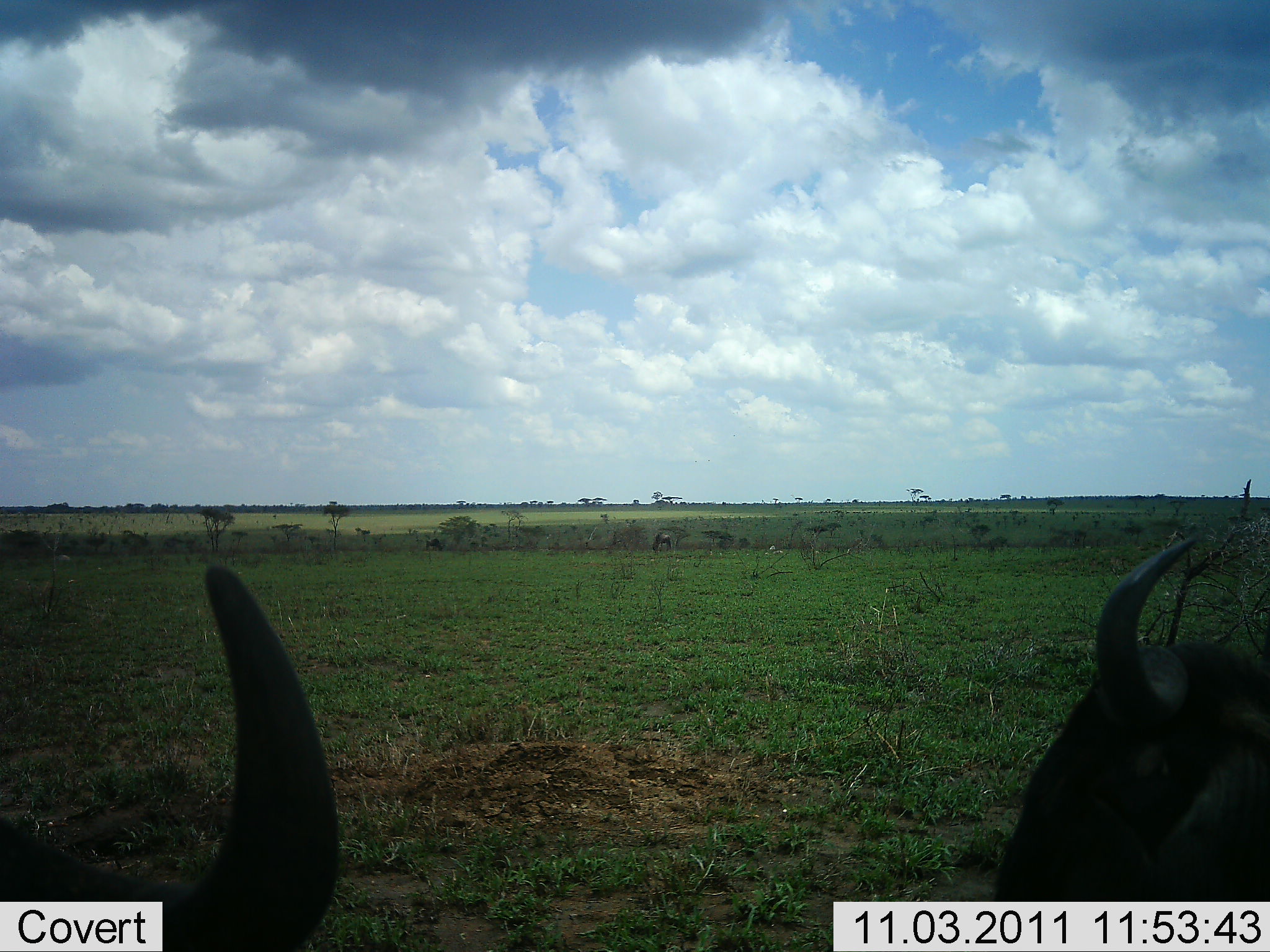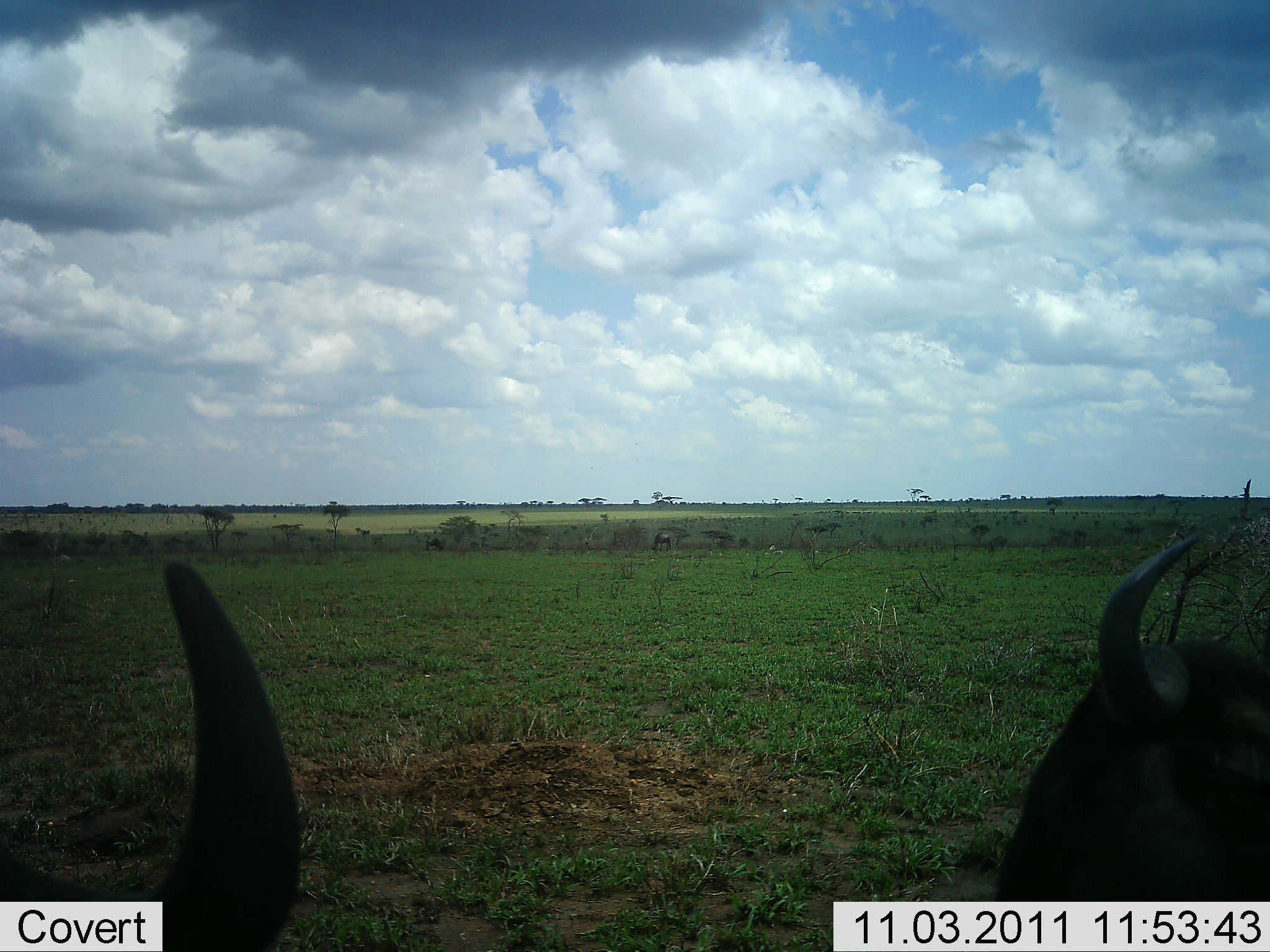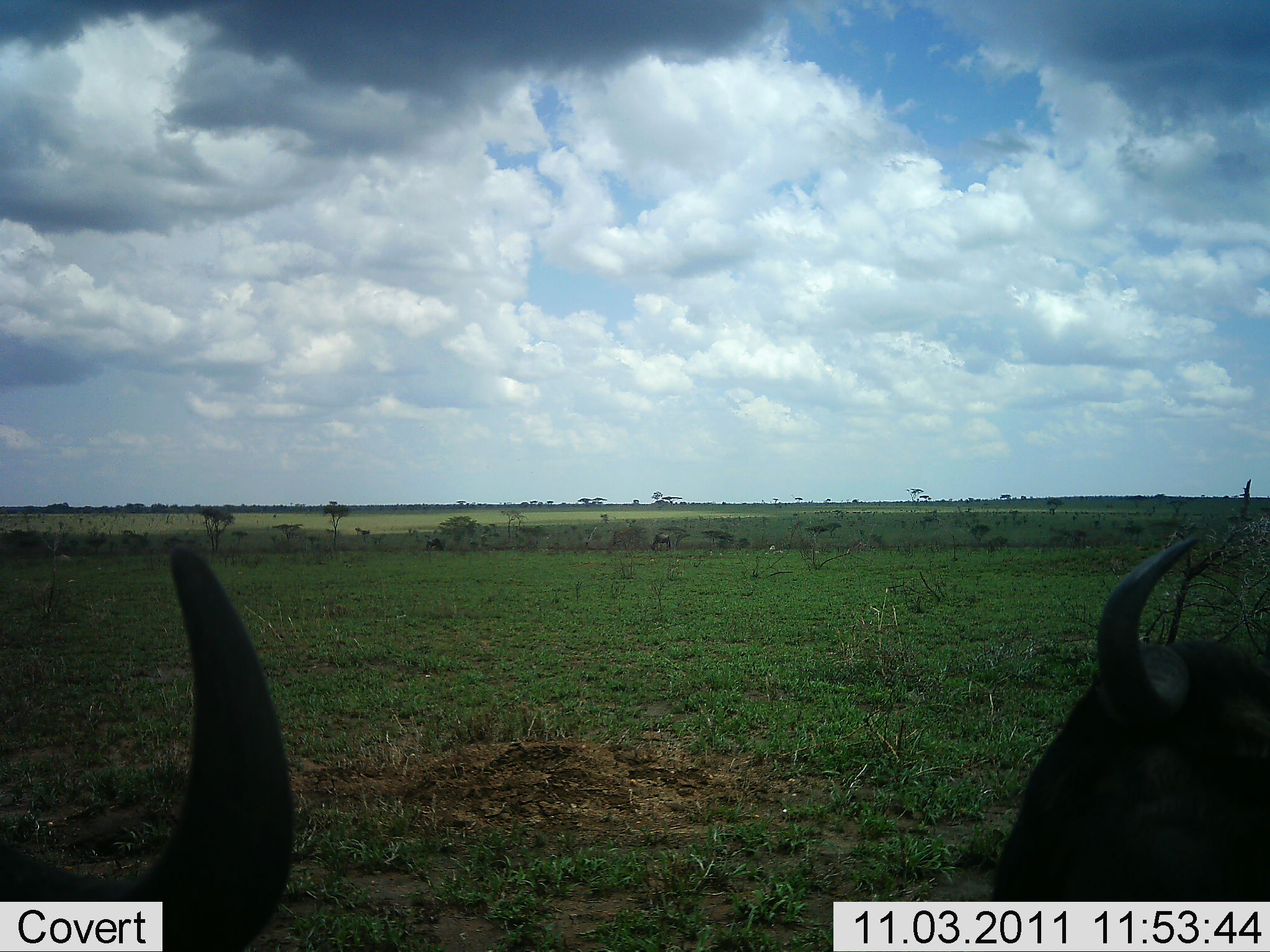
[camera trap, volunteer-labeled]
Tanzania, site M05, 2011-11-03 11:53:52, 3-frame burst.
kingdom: Animalia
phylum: Chordata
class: Mammalia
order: Artiodactyla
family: Bovidae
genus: Connochaetes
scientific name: Connochaetes taurinus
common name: blue wildebeest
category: wildebeest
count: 2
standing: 70%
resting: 30%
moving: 0%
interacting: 10%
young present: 0%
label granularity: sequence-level